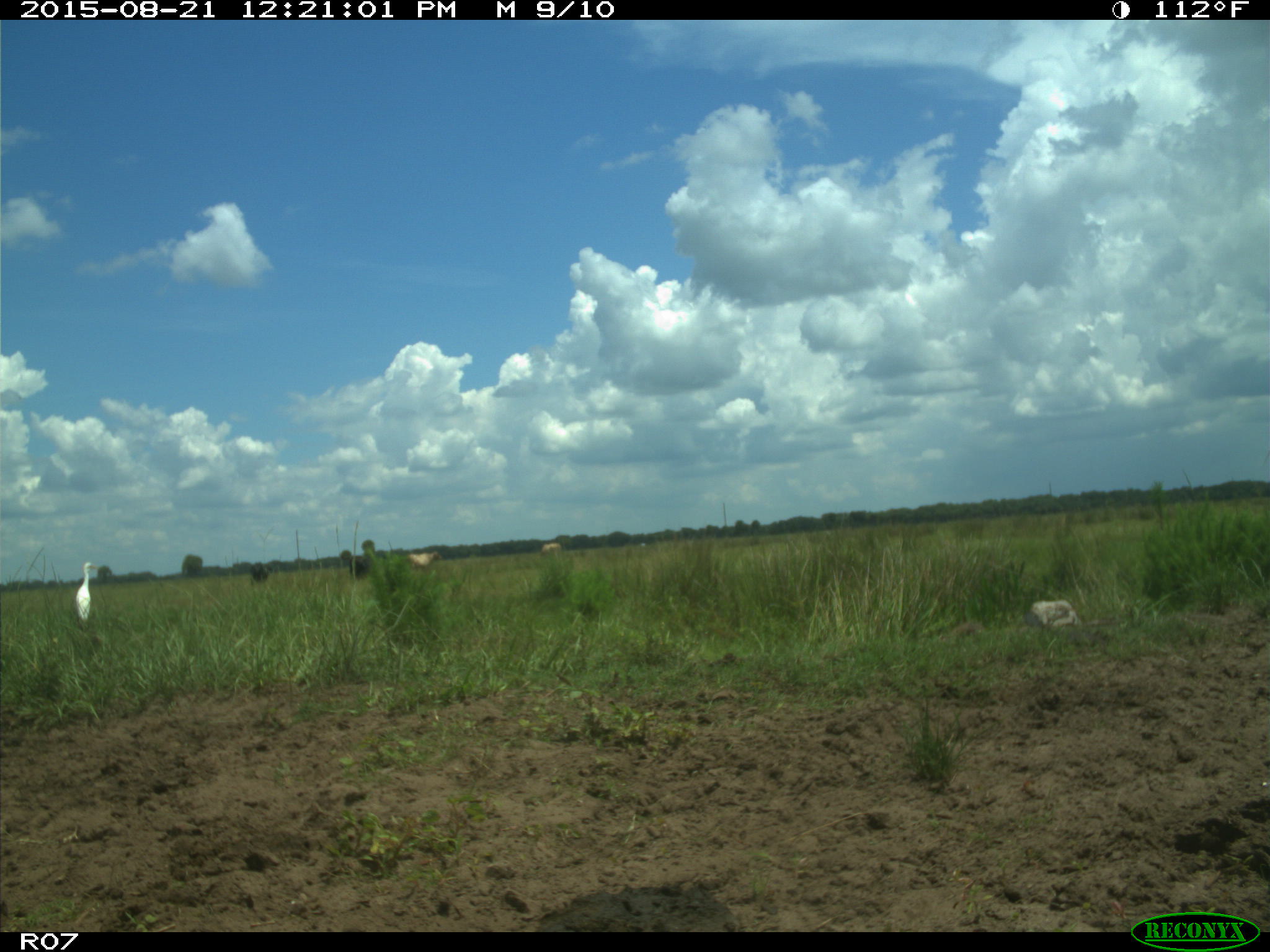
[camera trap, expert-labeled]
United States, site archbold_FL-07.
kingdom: Animalia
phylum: Chordata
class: Mammalia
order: Artiodactyla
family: Bovidae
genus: Bos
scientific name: Bos taurus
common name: domestic cow